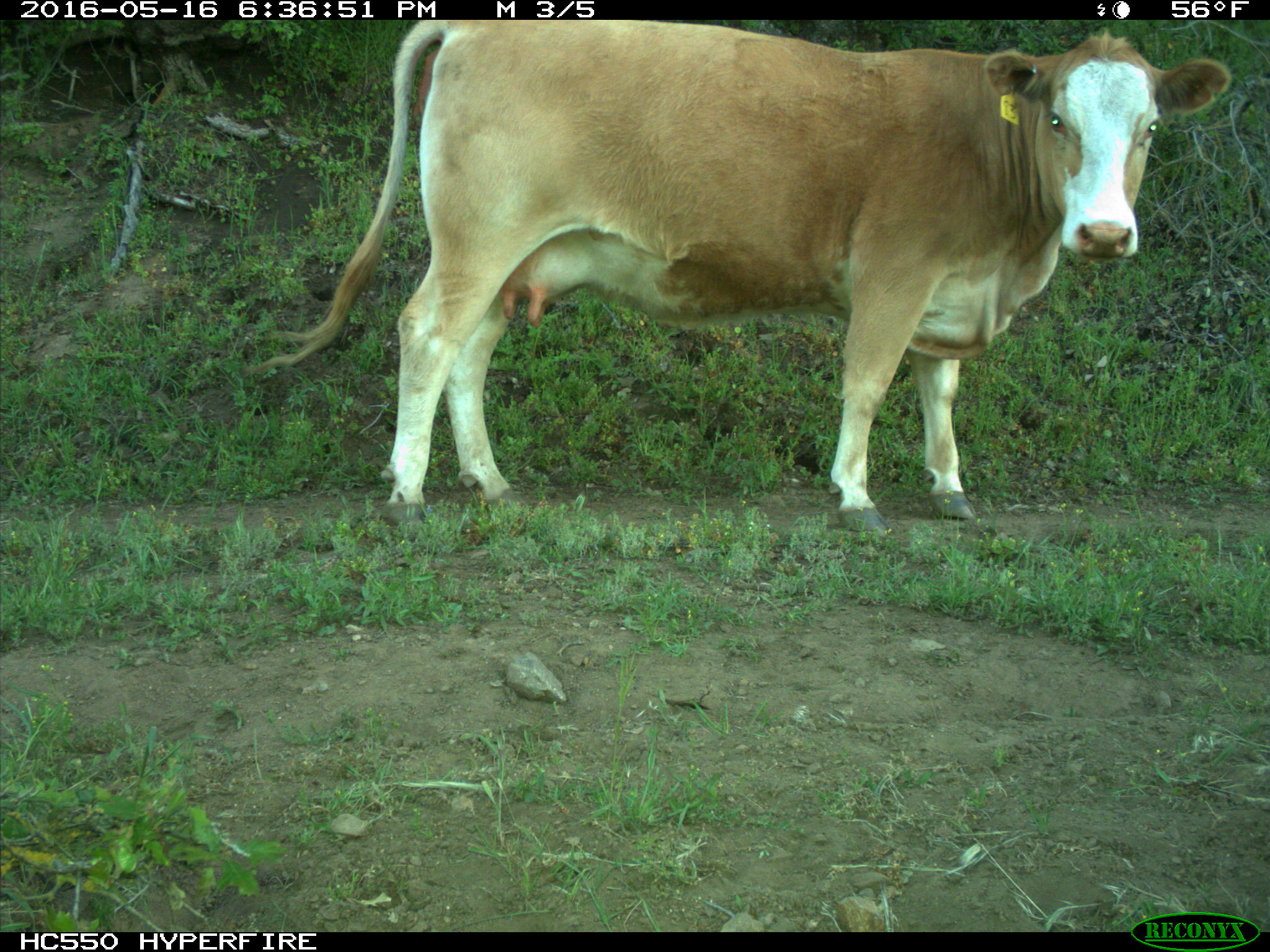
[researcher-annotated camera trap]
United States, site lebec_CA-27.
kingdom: Animalia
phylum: Chordata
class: Mammalia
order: Artiodactyla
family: Bovidae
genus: Bos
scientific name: Bos taurus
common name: domestic cow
Bos taurus (domestic cow).